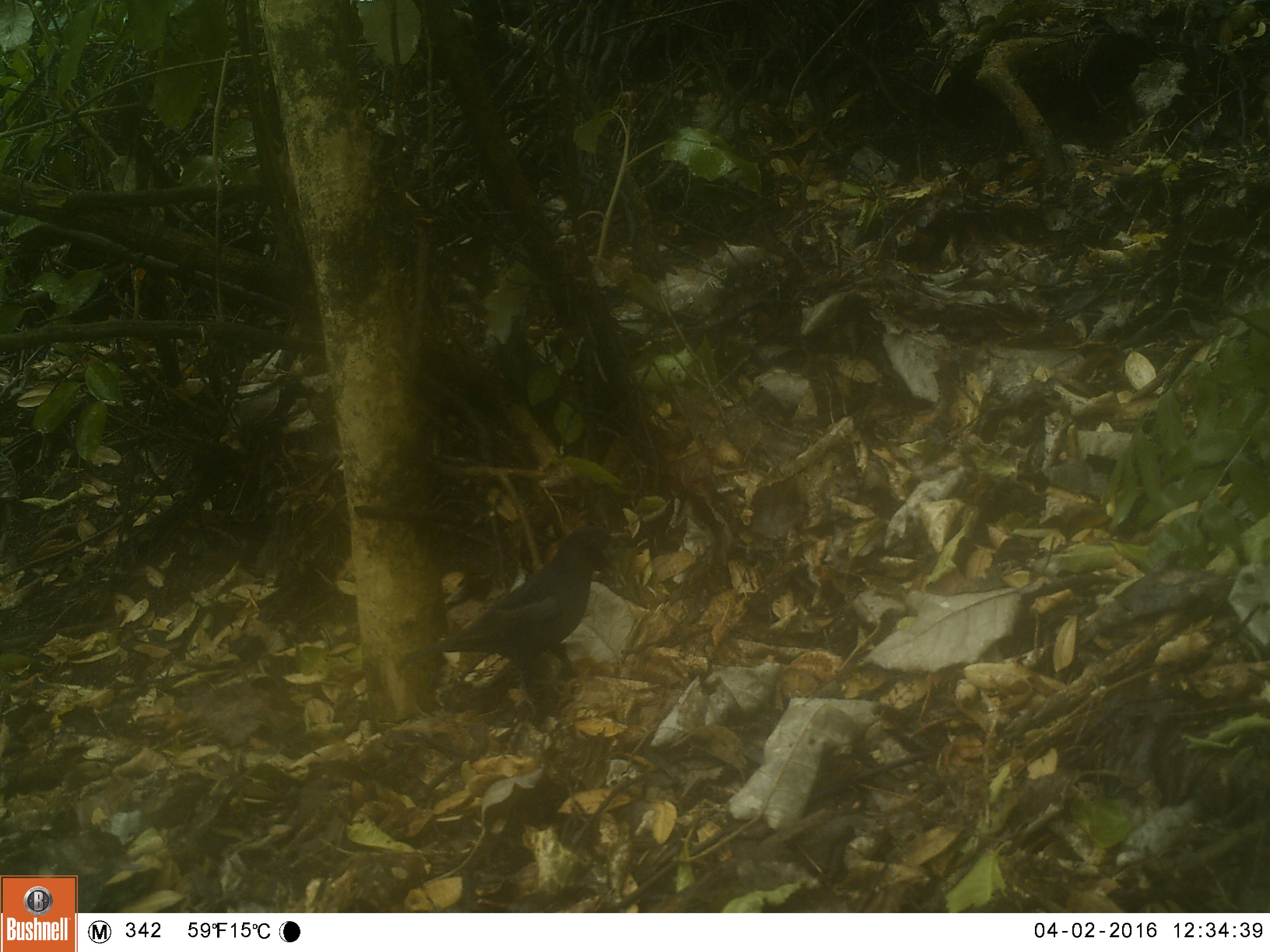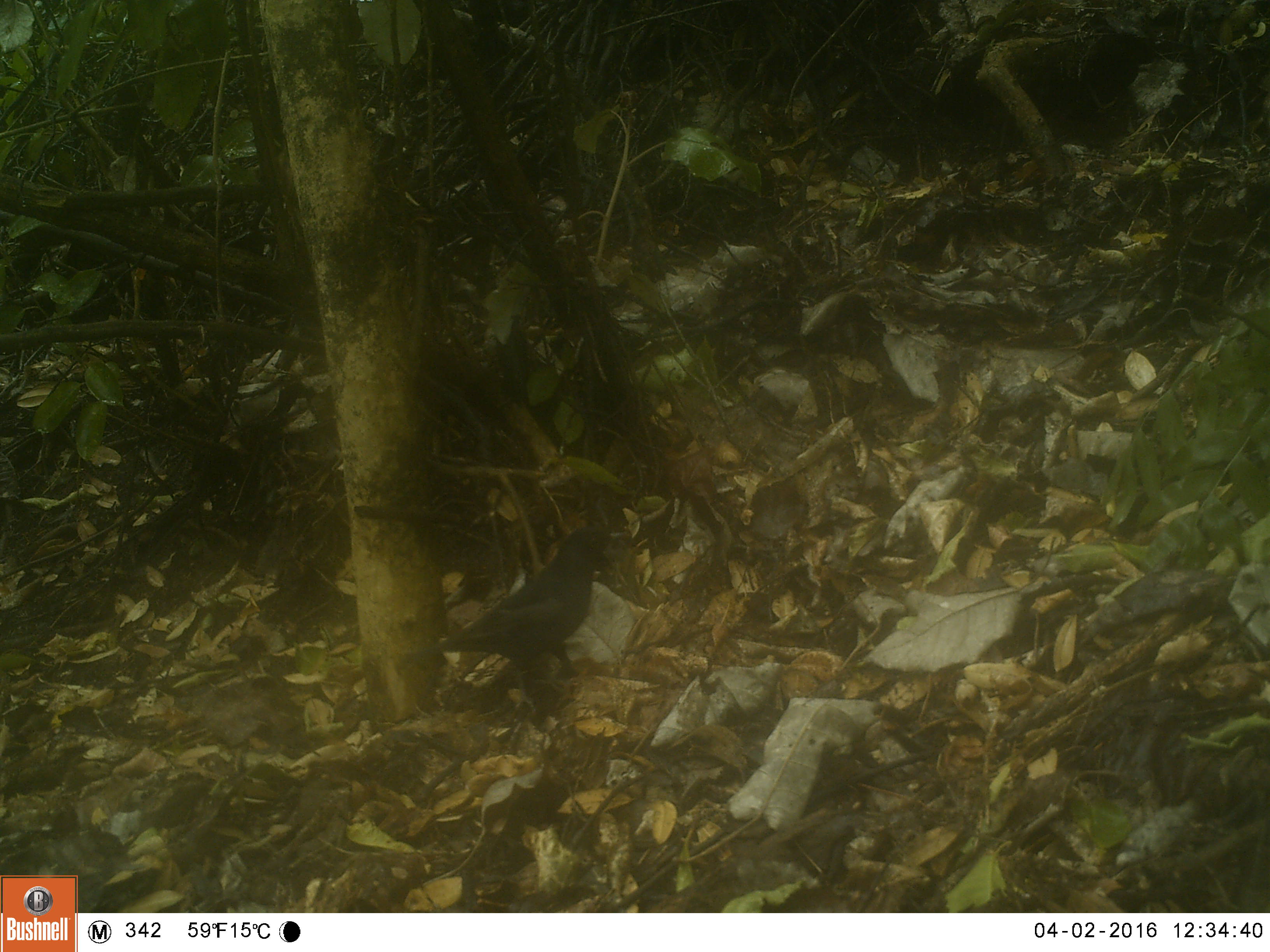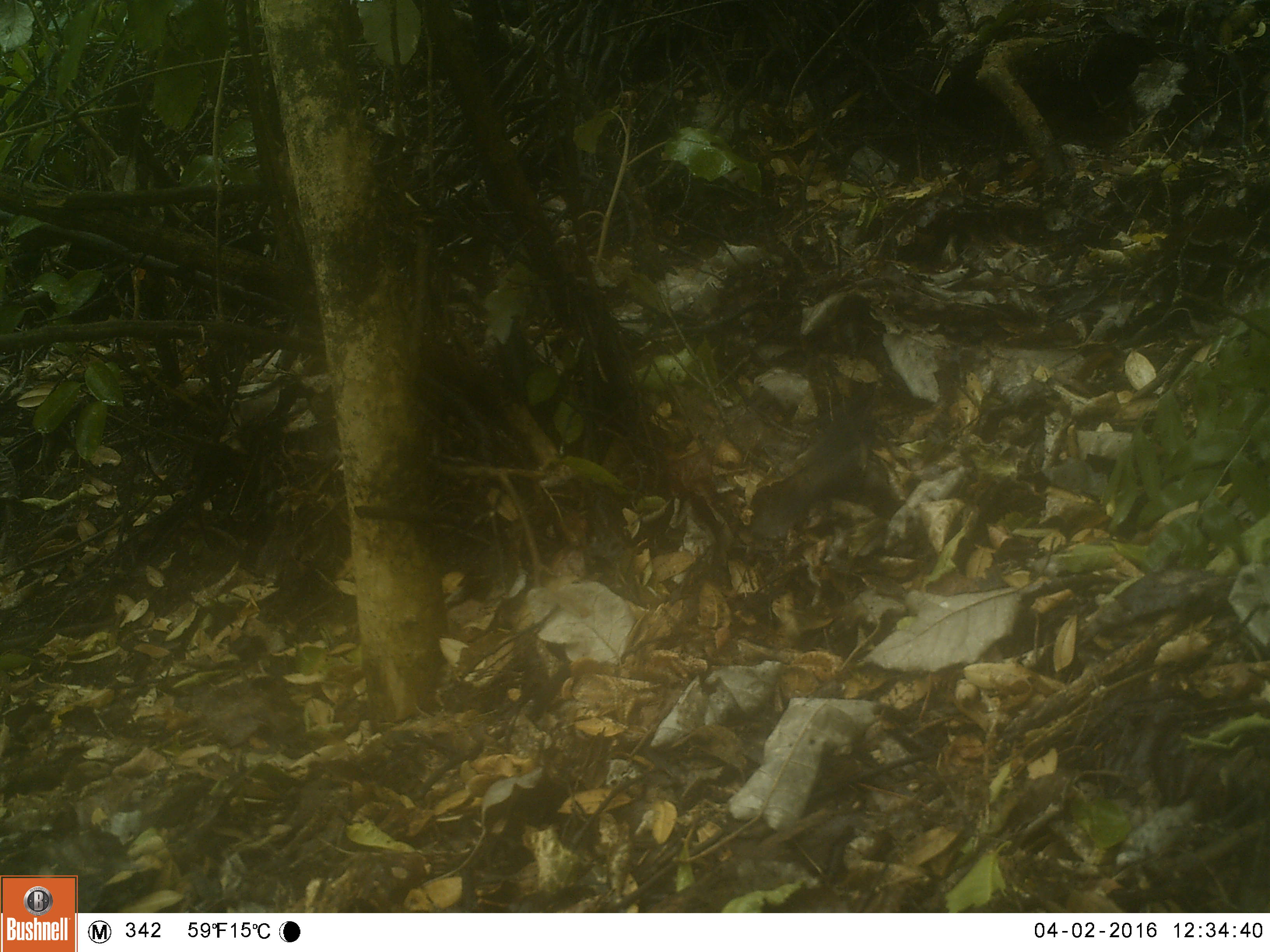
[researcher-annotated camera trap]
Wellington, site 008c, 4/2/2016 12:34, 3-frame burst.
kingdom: Animalia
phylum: Chordata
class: Aves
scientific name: Aves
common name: bird